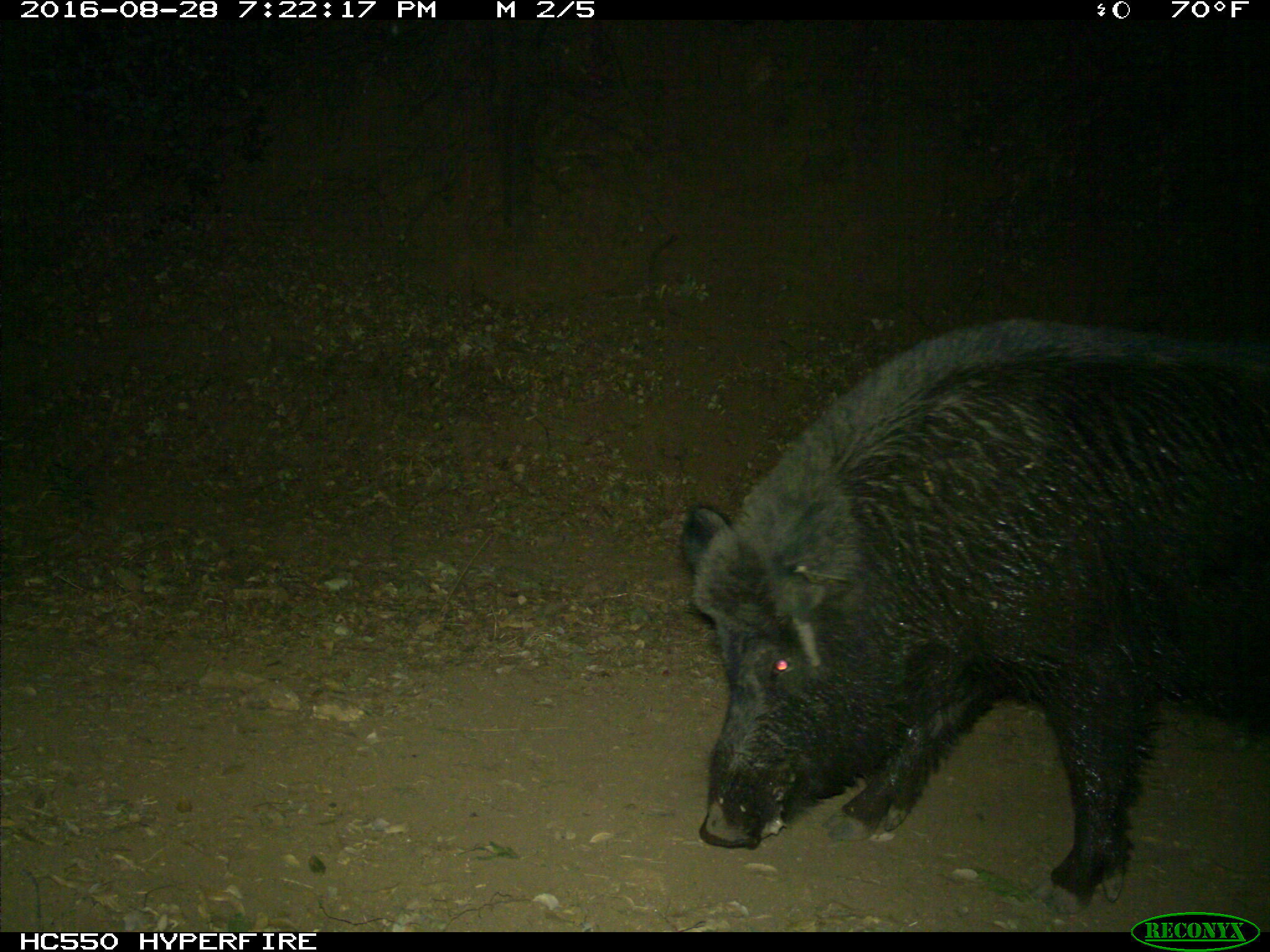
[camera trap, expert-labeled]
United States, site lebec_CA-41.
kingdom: Animalia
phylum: Chordata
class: Mammalia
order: Artiodactyla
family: Suidae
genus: Sus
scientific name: Sus scrofa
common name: wild boar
Sus scrofa (wild boar).